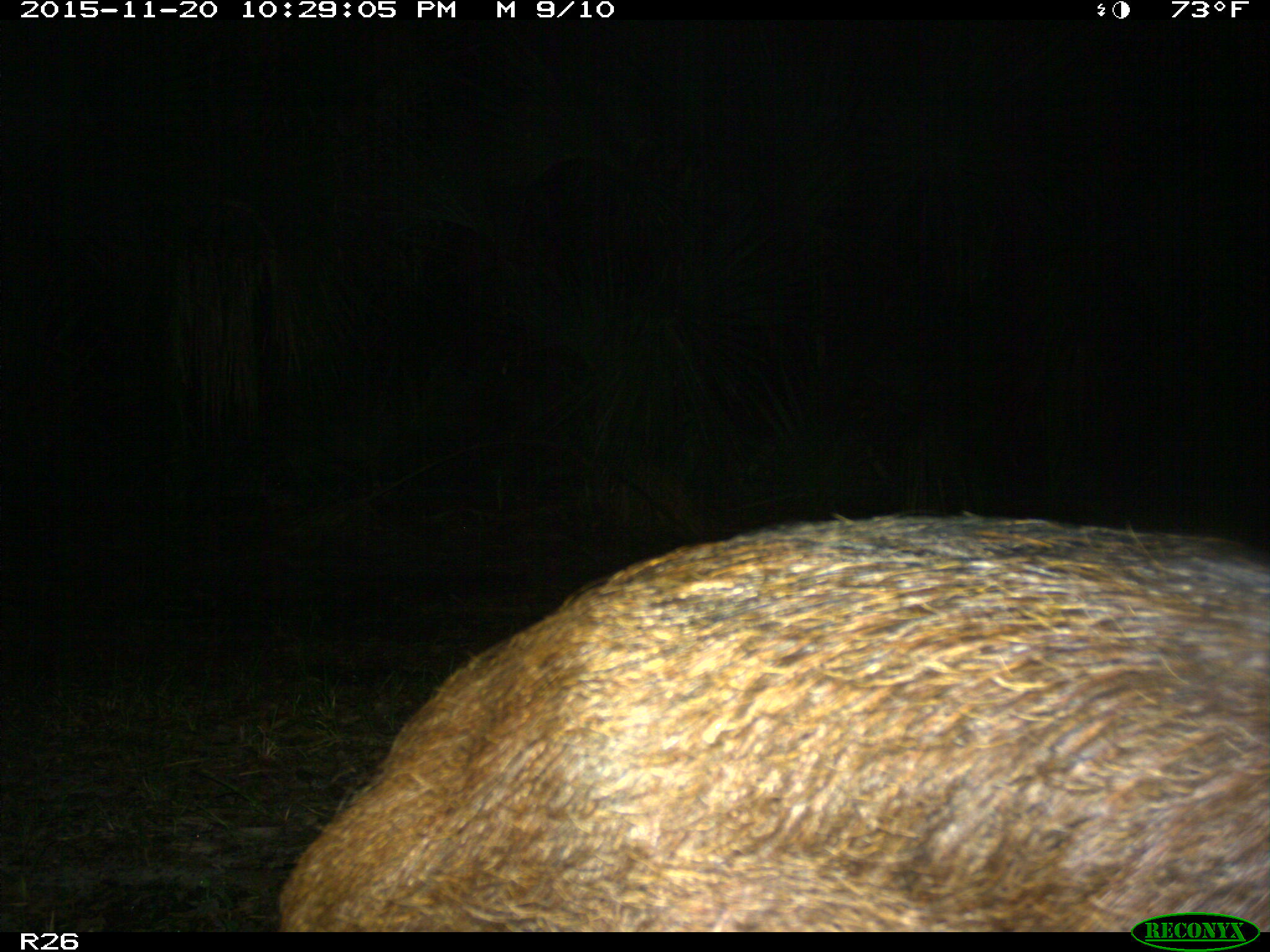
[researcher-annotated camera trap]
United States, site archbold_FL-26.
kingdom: Animalia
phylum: Chordata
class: Mammalia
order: Artiodactyla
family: Suidae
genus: Sus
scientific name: Sus scrofa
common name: wild boar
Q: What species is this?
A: Sus scrofa (wild boar).